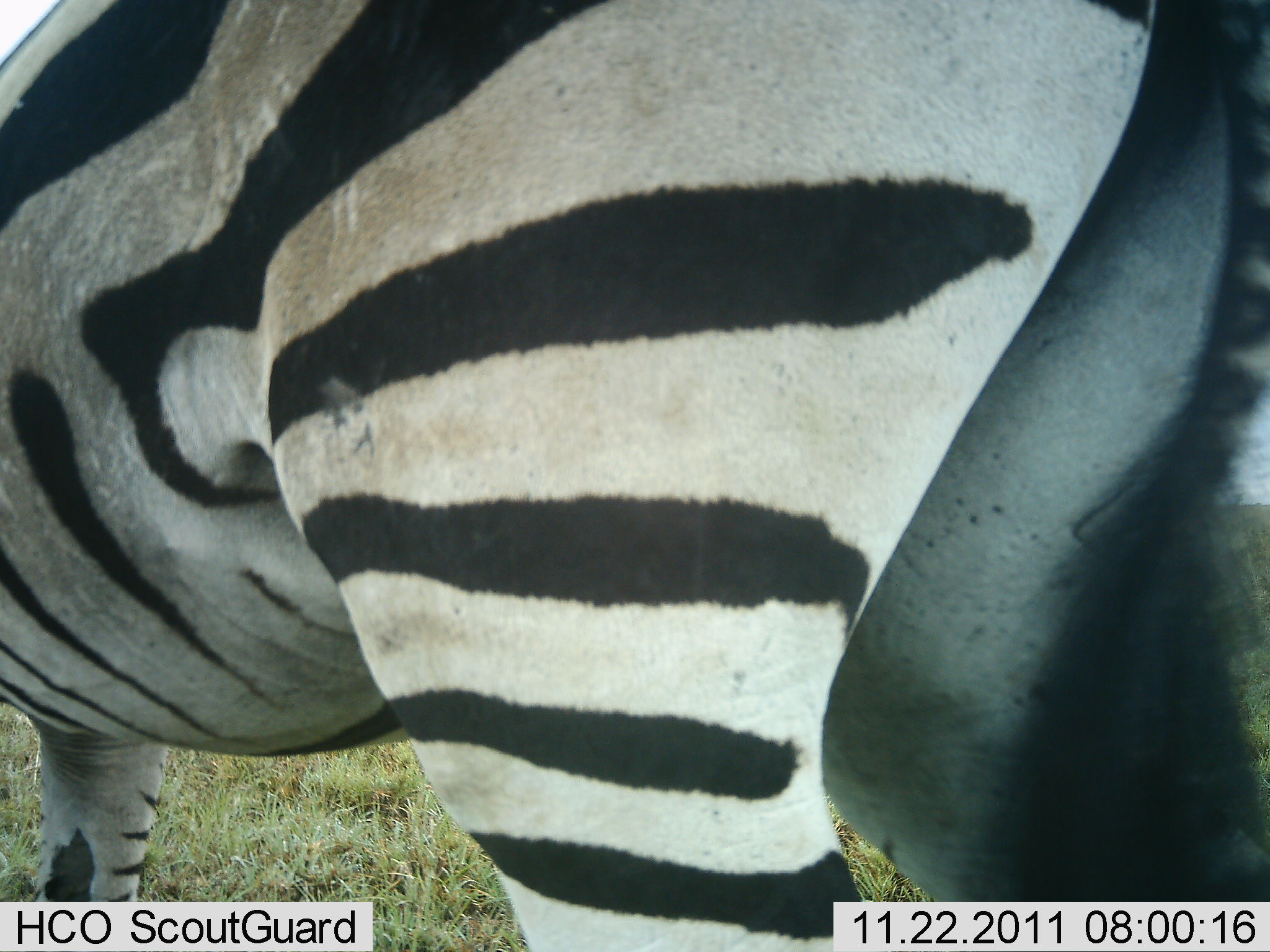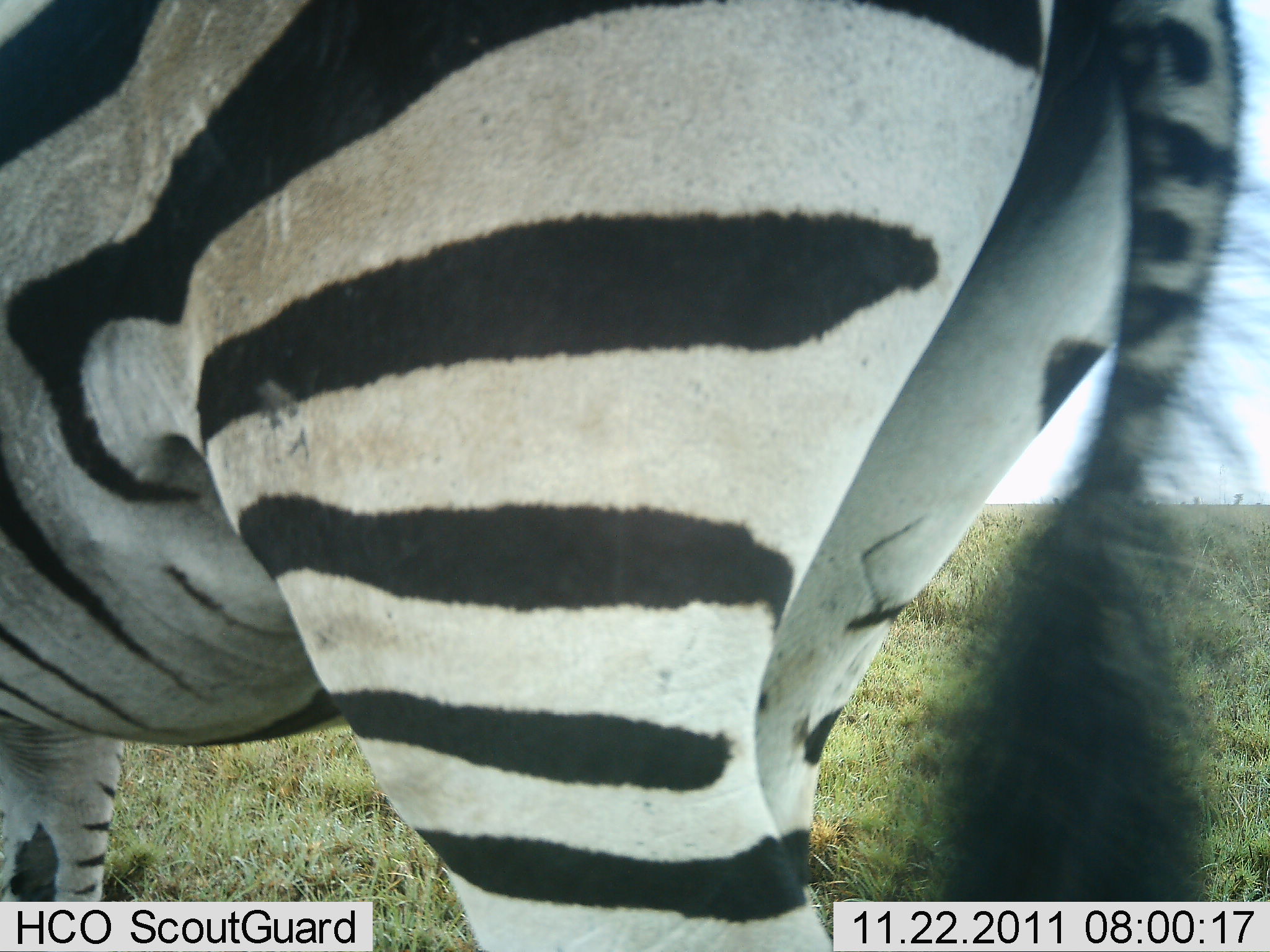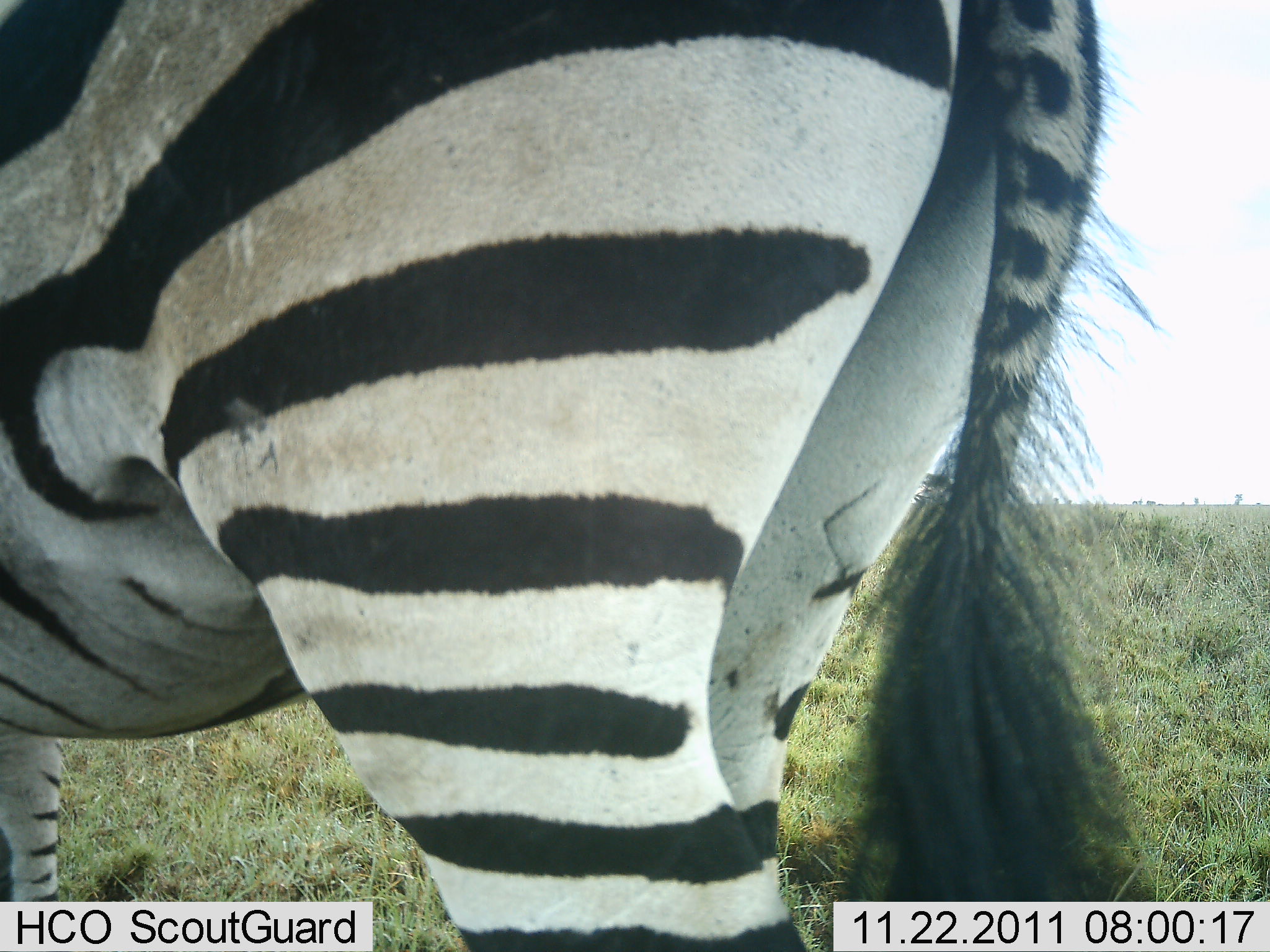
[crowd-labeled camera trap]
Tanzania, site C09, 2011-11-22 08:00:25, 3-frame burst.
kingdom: Animalia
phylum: Chordata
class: Mammalia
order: Perissodactyla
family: Equidae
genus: Equus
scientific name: Equus quagga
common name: plains zebra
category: zebra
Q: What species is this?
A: Zebra (plains zebra) (Equus quagga).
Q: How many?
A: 1.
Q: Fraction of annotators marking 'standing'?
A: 73%.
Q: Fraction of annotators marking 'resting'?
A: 0%.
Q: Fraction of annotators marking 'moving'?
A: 27%.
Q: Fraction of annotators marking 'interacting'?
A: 0%.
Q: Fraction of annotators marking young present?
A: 0%.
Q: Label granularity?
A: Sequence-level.